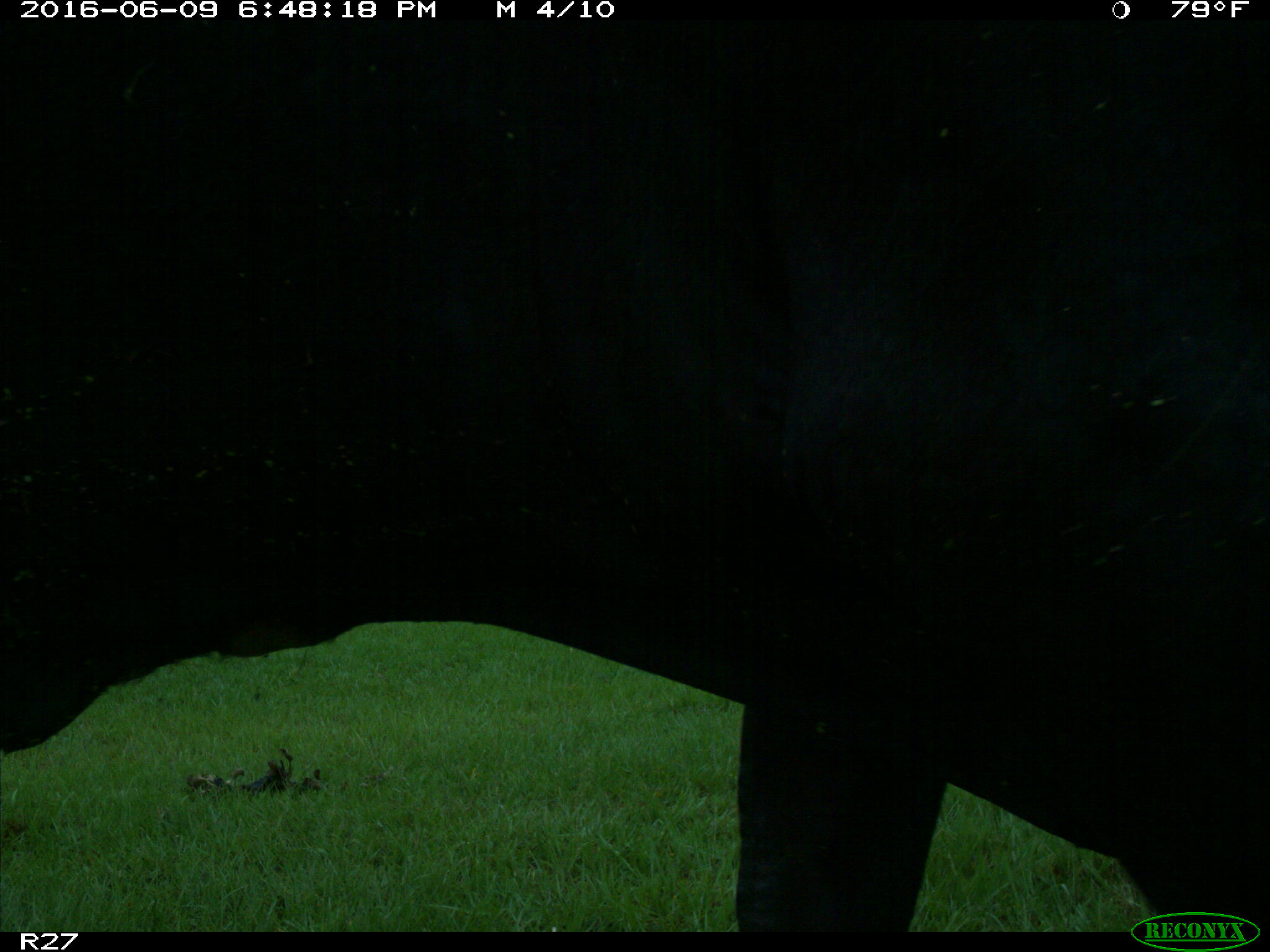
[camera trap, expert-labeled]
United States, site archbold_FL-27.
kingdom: Animalia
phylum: Chordata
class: Mammalia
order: Artiodactyla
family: Bovidae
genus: Bos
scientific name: Bos taurus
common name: domestic cow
Bos taurus (domestic cow).